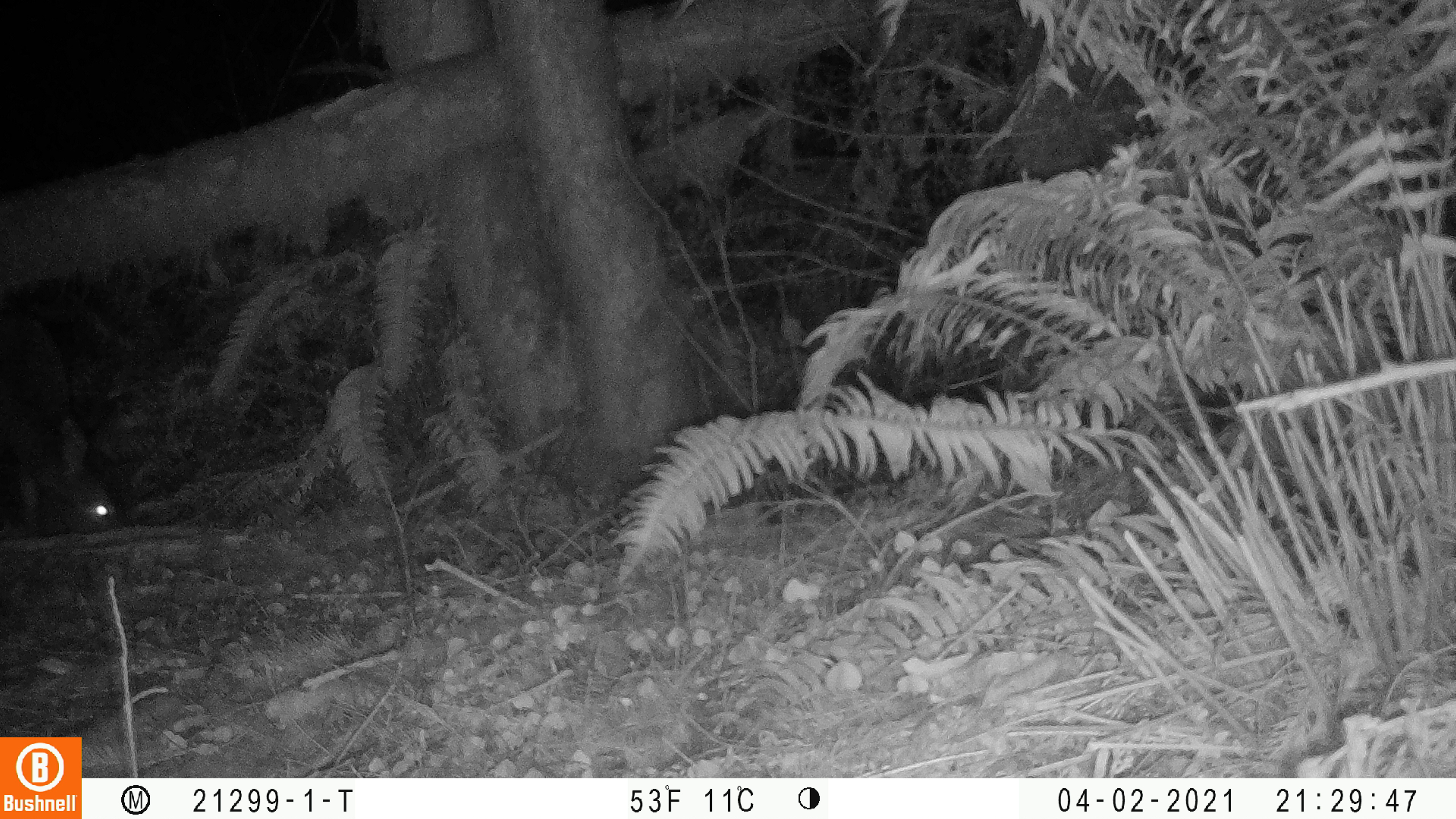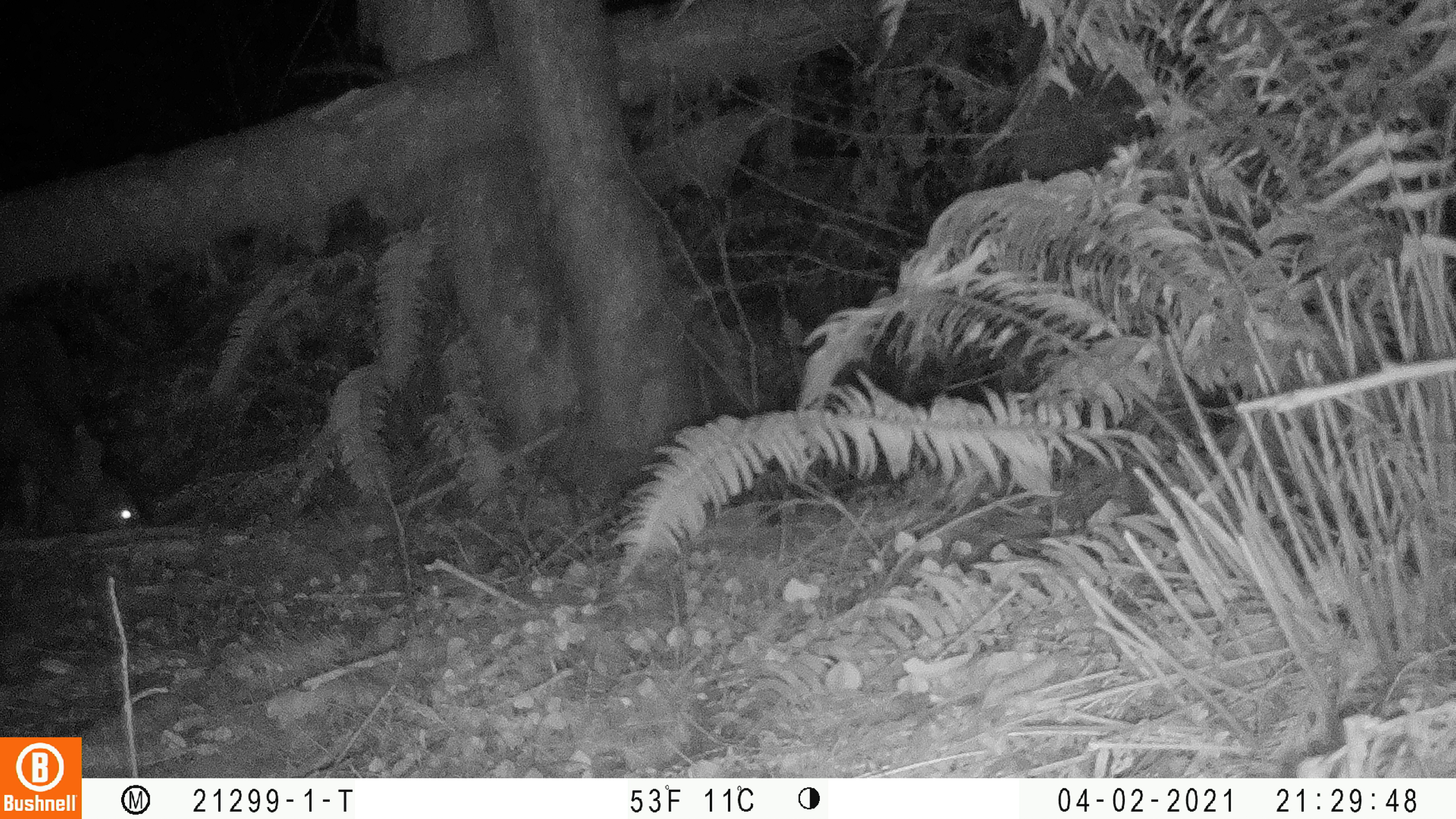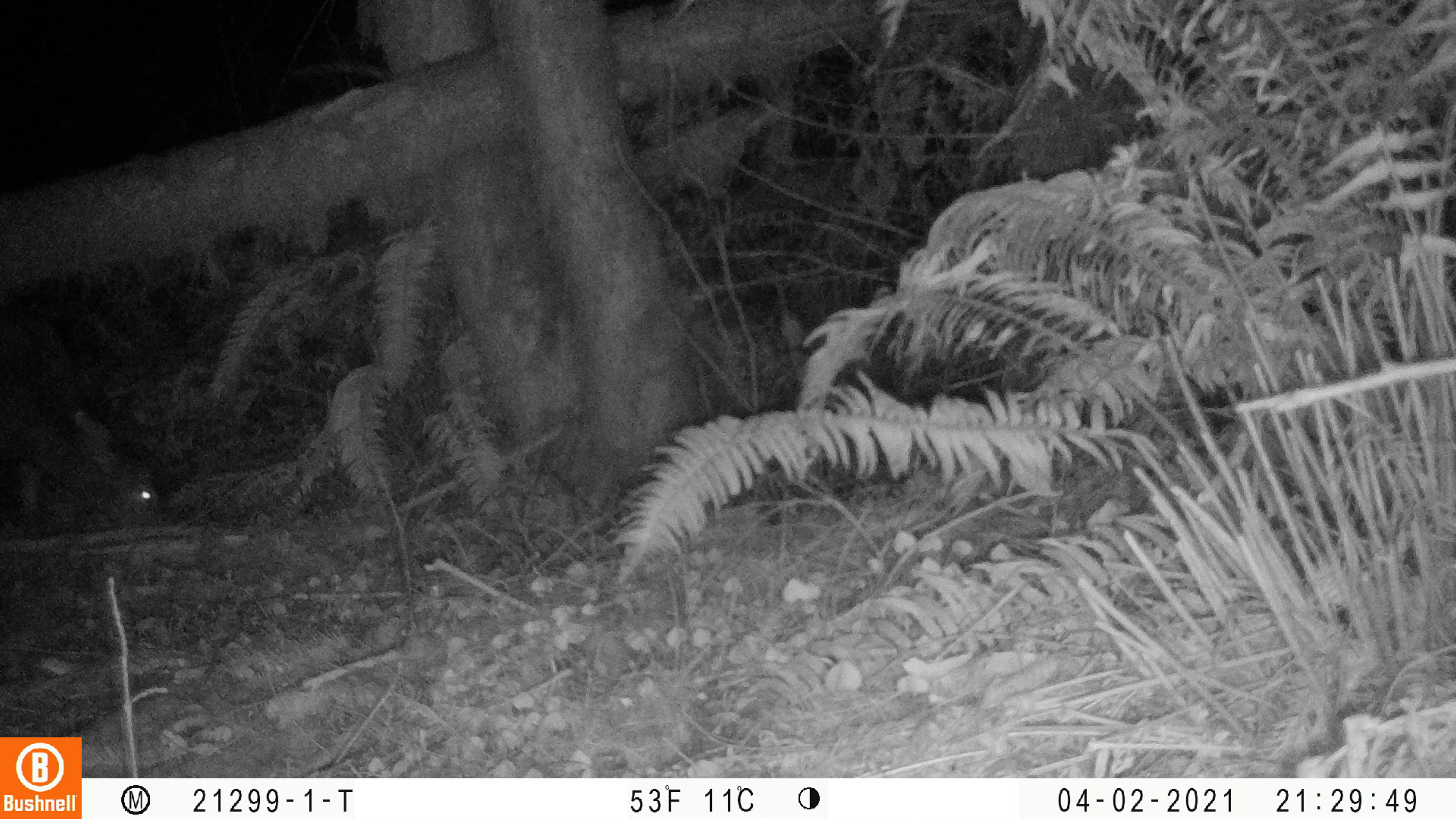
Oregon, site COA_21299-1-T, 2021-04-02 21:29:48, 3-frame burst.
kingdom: Animalia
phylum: Chordata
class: Mammalia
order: Artiodactyla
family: Cervidae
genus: Odocoileus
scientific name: Odocoileus hemionus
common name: black-tailed deer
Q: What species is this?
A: Black-tailed deer (Odocoileus hemionus).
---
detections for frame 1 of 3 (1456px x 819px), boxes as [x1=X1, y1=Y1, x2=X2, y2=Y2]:
black-tailed deer: [x1=9, y1=289, x2=123, y2=537]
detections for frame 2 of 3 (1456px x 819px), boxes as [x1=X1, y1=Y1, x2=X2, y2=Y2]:
black-tailed deer: [x1=6, y1=286, x2=160, y2=535]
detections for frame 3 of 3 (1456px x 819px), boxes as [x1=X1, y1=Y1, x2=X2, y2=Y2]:
black-tailed deer: [x1=10, y1=286, x2=180, y2=530]